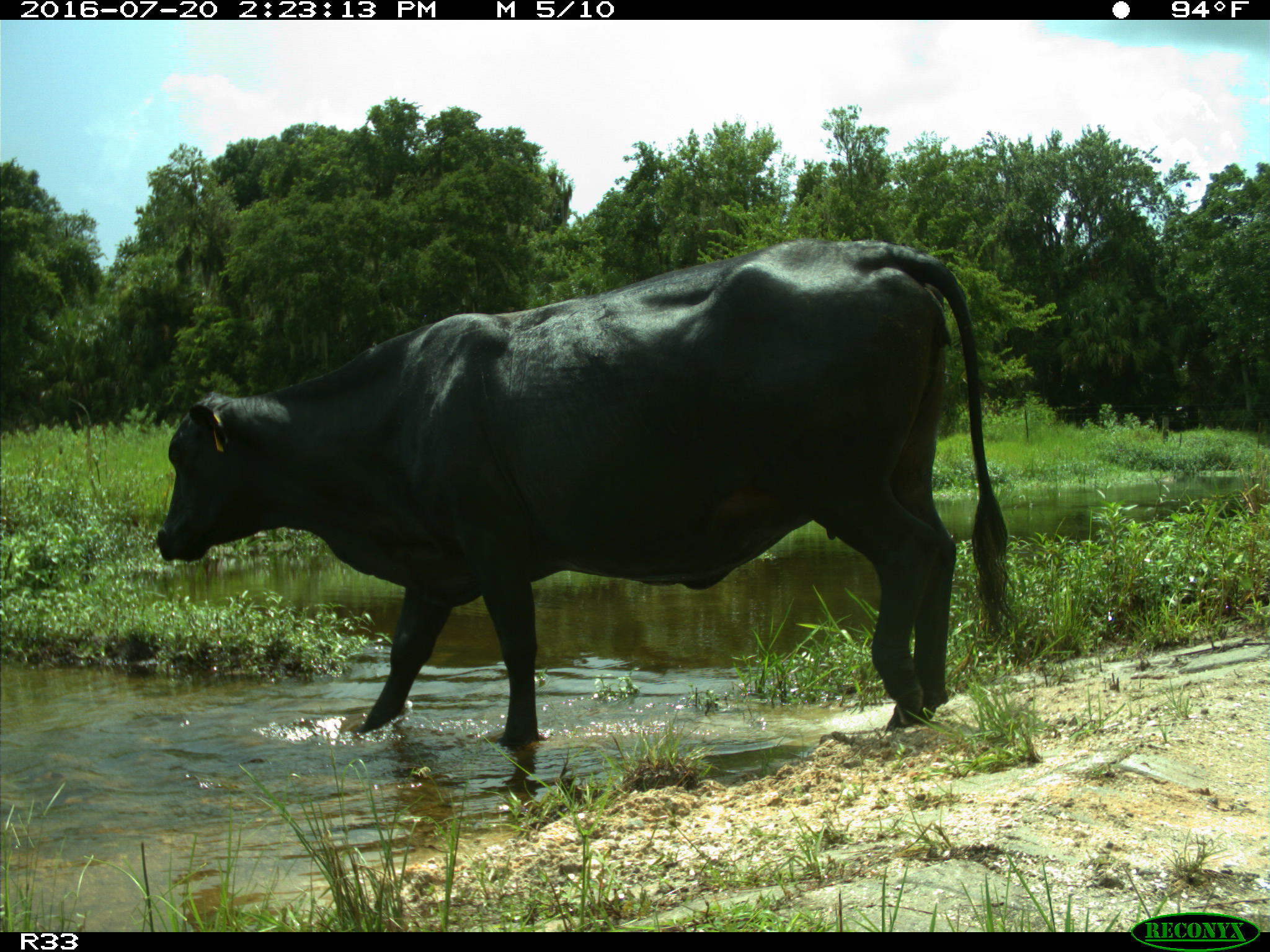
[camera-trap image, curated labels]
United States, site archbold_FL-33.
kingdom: Animalia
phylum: Chordata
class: Mammalia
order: Artiodactyla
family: Bovidae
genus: Bos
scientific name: Bos taurus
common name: domestic cow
Bos taurus (domestic cow).